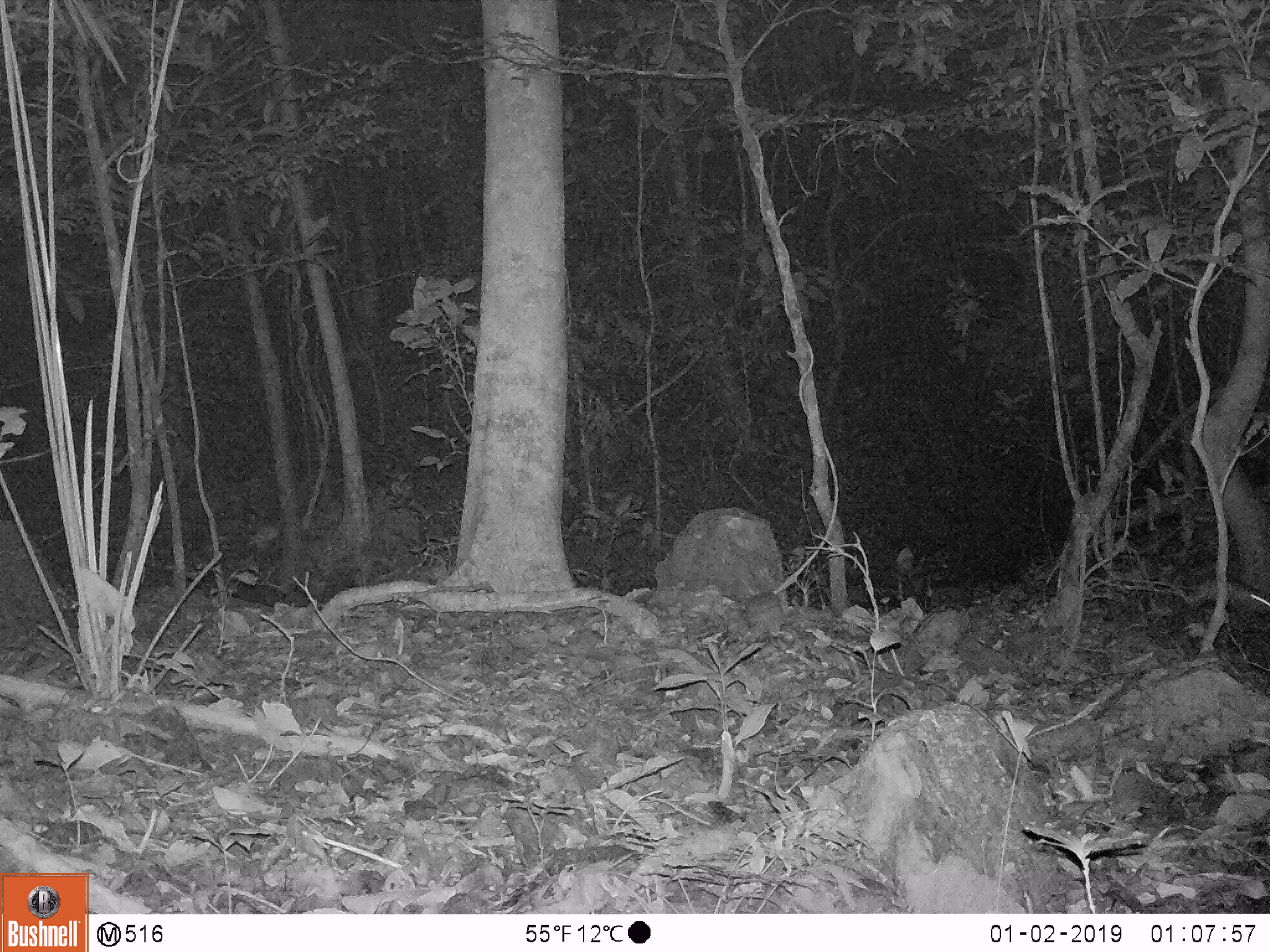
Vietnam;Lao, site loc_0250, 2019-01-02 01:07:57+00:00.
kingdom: Animalia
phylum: Chordata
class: Mammalia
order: Rodentia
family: Muridae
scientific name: Muridae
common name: old-world mice and rats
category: unidentified murid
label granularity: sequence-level